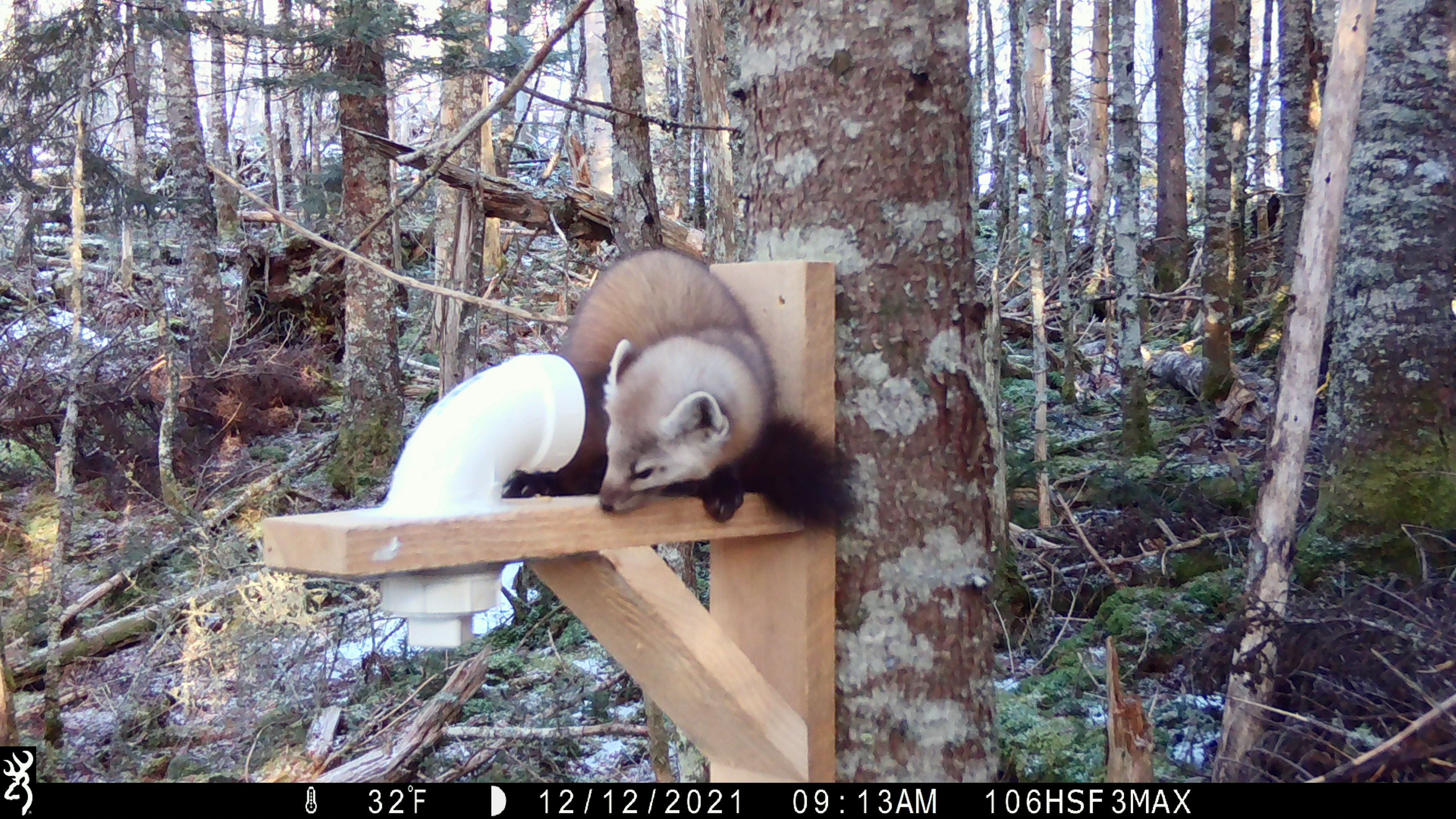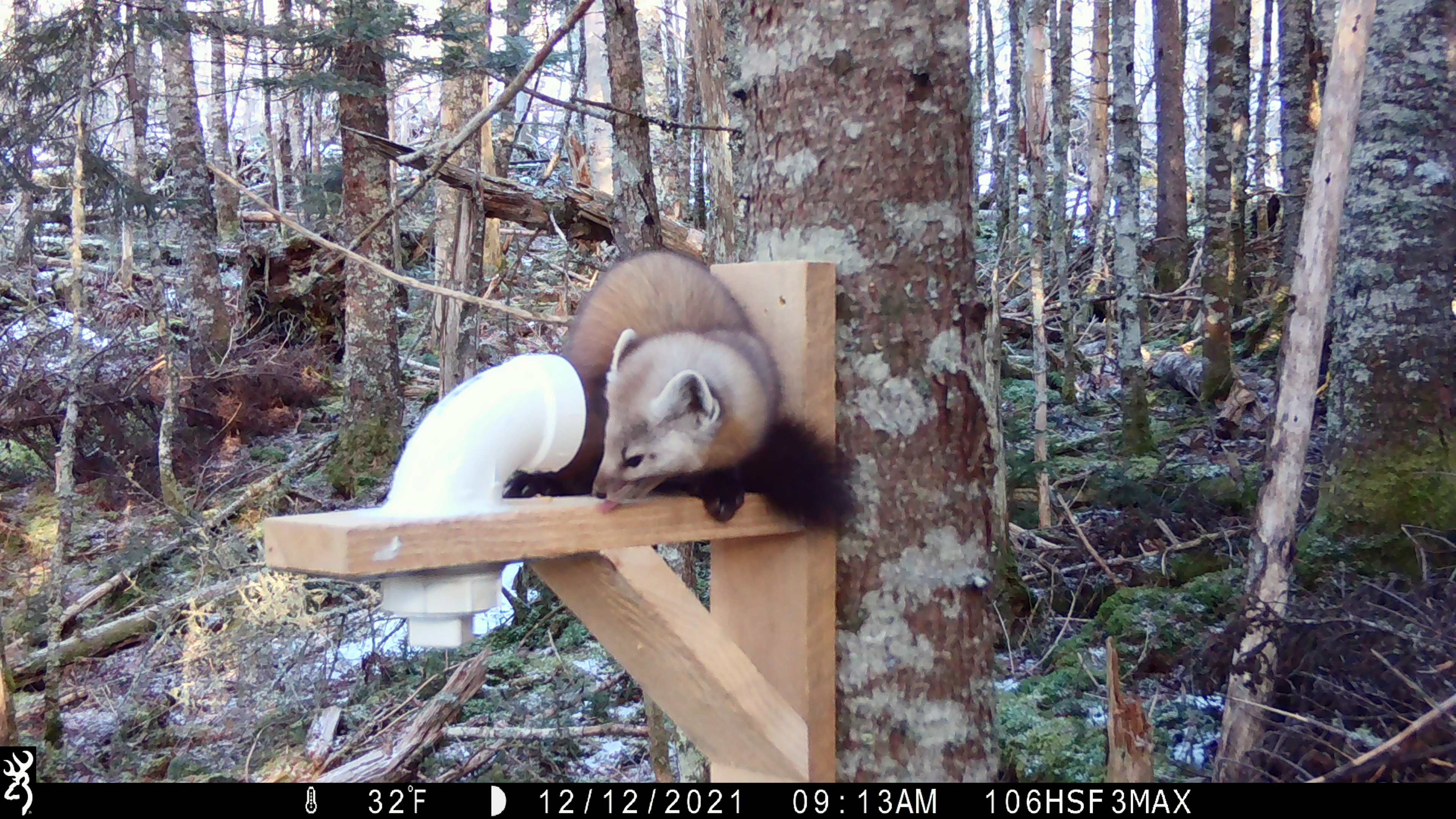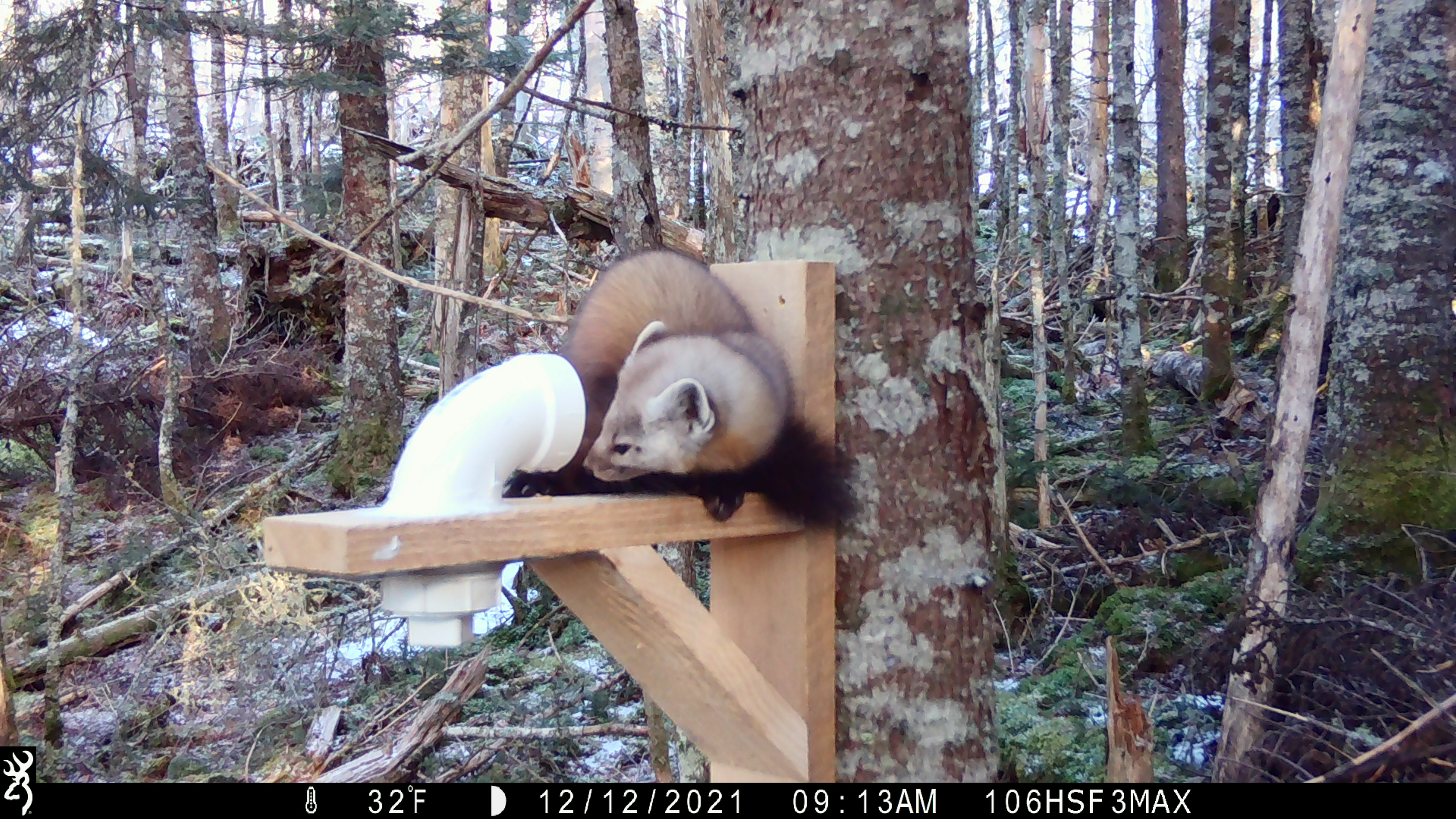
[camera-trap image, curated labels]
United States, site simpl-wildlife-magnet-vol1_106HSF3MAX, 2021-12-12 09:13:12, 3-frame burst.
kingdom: Animalia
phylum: Chordata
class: Mammalia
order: Carnivora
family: Mustelidae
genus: Martes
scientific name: Martes americana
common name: american marten